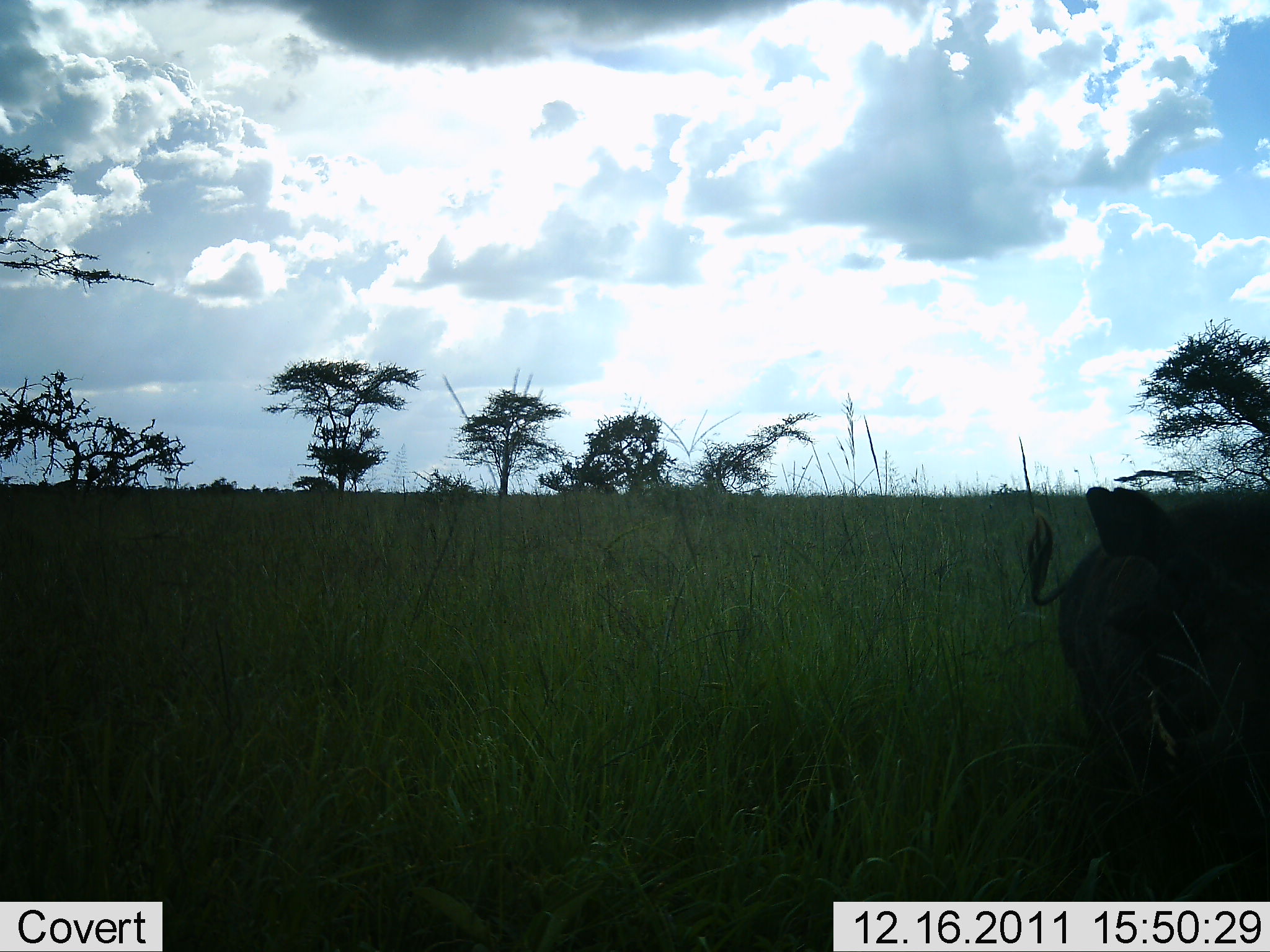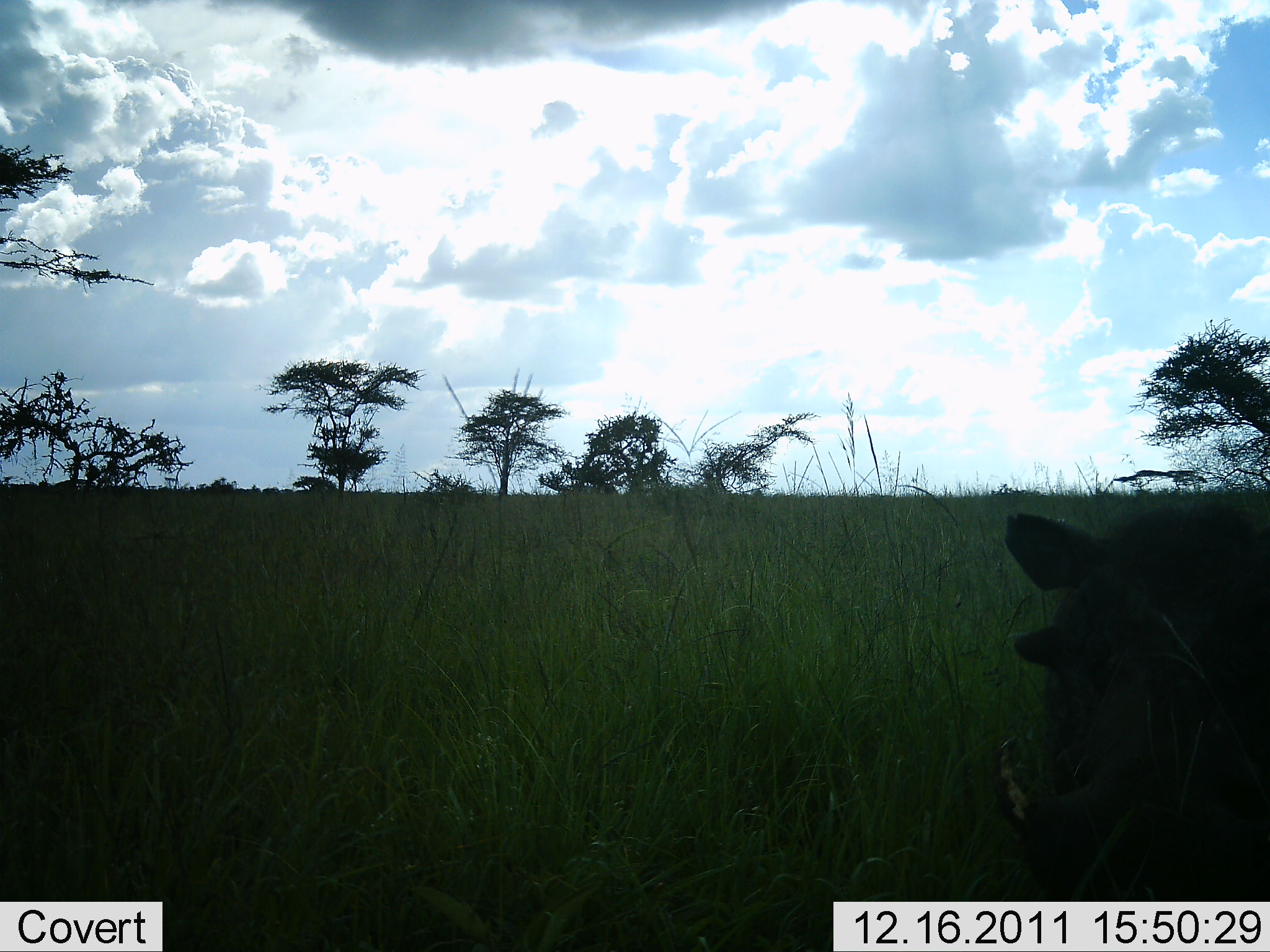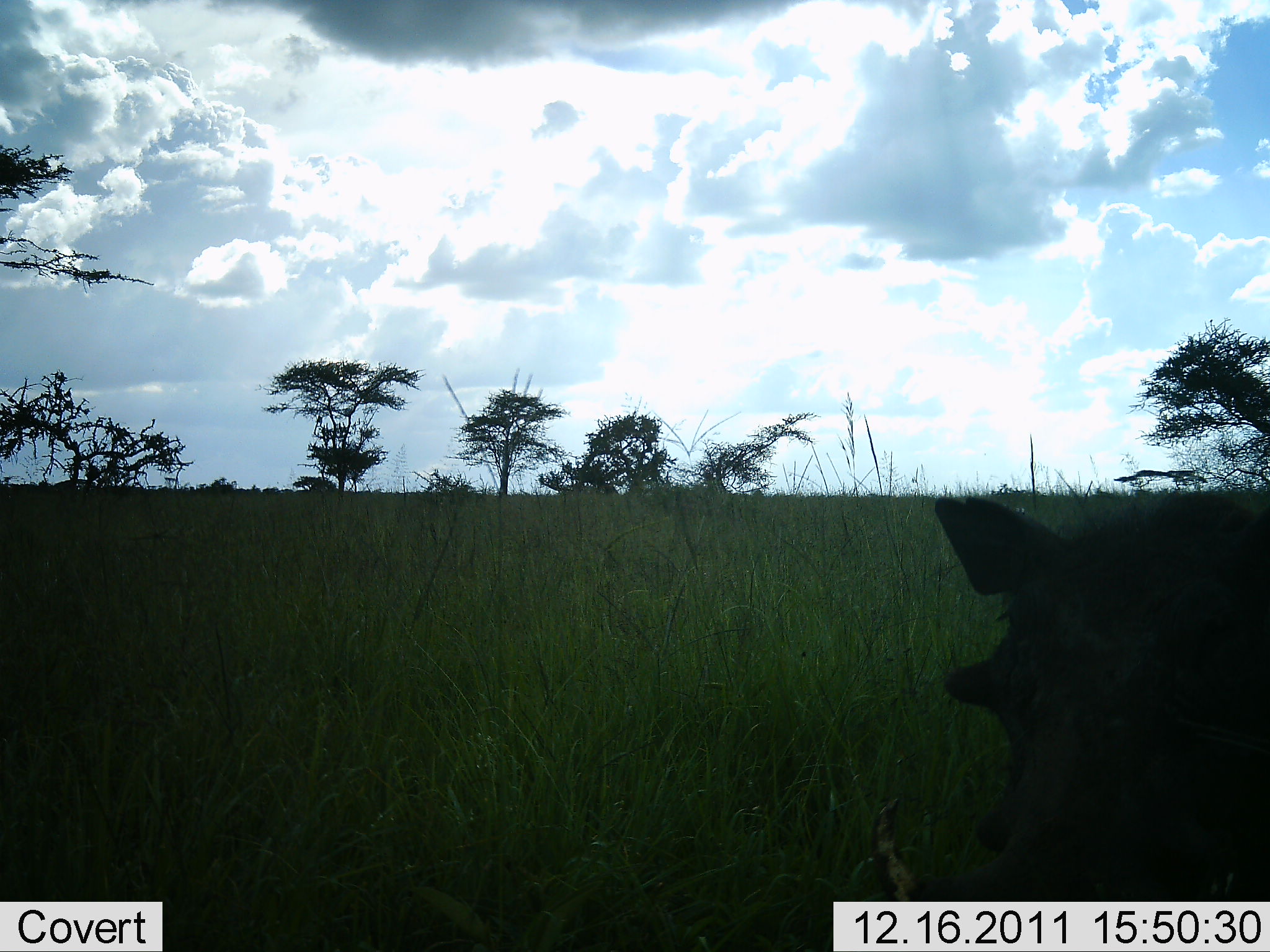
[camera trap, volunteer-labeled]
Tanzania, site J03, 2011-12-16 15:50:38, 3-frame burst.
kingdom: Animalia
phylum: Chordata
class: Mammalia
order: Artiodactyla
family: Suidae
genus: Phacochoerus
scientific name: Phacochoerus africanus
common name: warthog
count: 1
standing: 20%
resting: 0%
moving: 60%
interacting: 0%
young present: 0%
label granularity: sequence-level